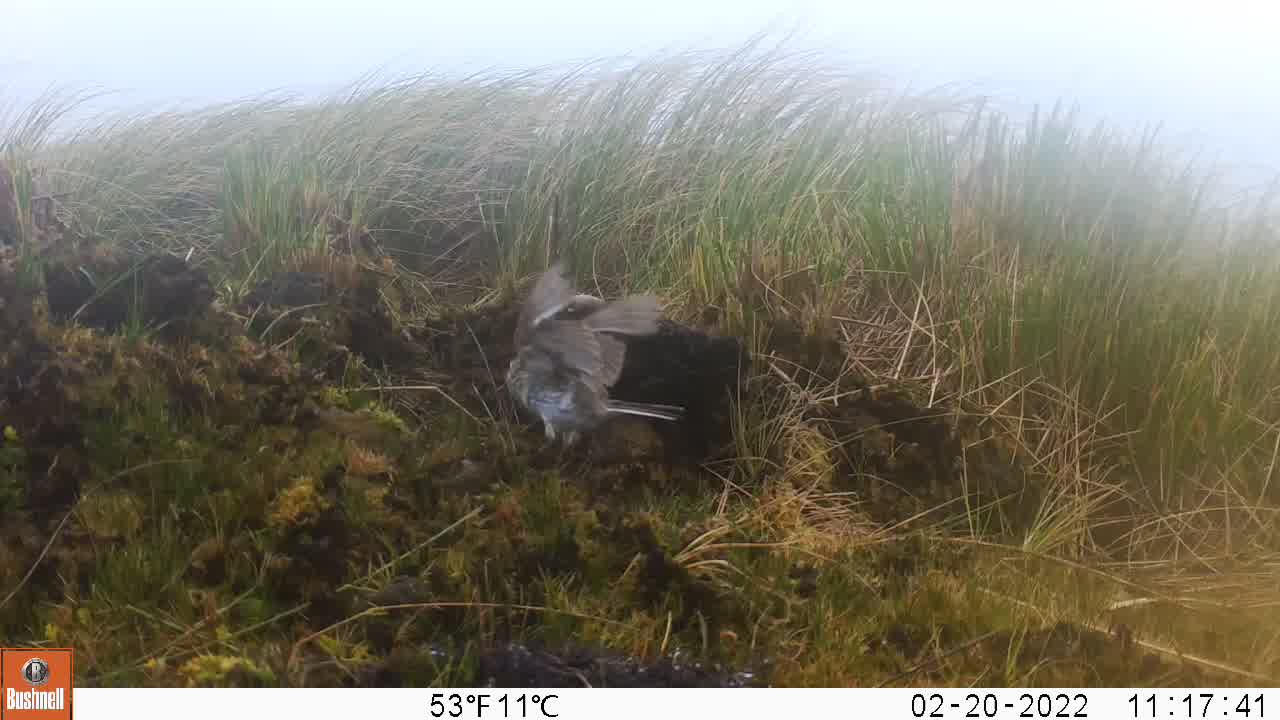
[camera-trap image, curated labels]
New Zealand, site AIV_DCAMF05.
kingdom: Animalia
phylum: Chordata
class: Aves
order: Passeriformes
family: Motacillidae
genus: Anthus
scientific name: Anthus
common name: pipit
Pipit (Anthus).